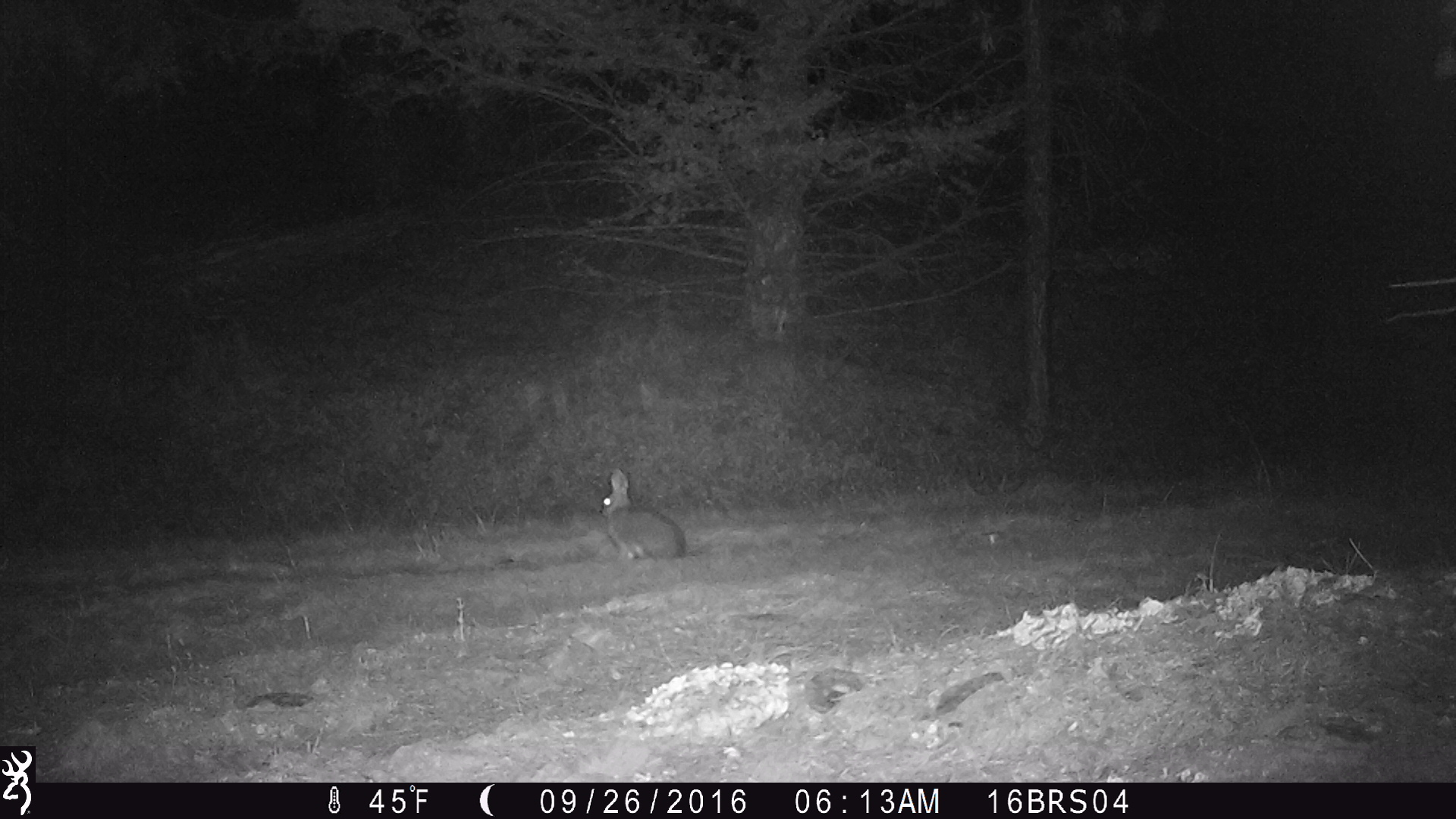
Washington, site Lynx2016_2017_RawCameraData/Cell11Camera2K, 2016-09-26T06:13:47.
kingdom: Animalia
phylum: Chordata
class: Mammalia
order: Lagomorpha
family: Leporidae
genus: Lepus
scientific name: Lepus americanus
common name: snowshoe hare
Lepus americanus (snowshoe hare). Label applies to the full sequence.